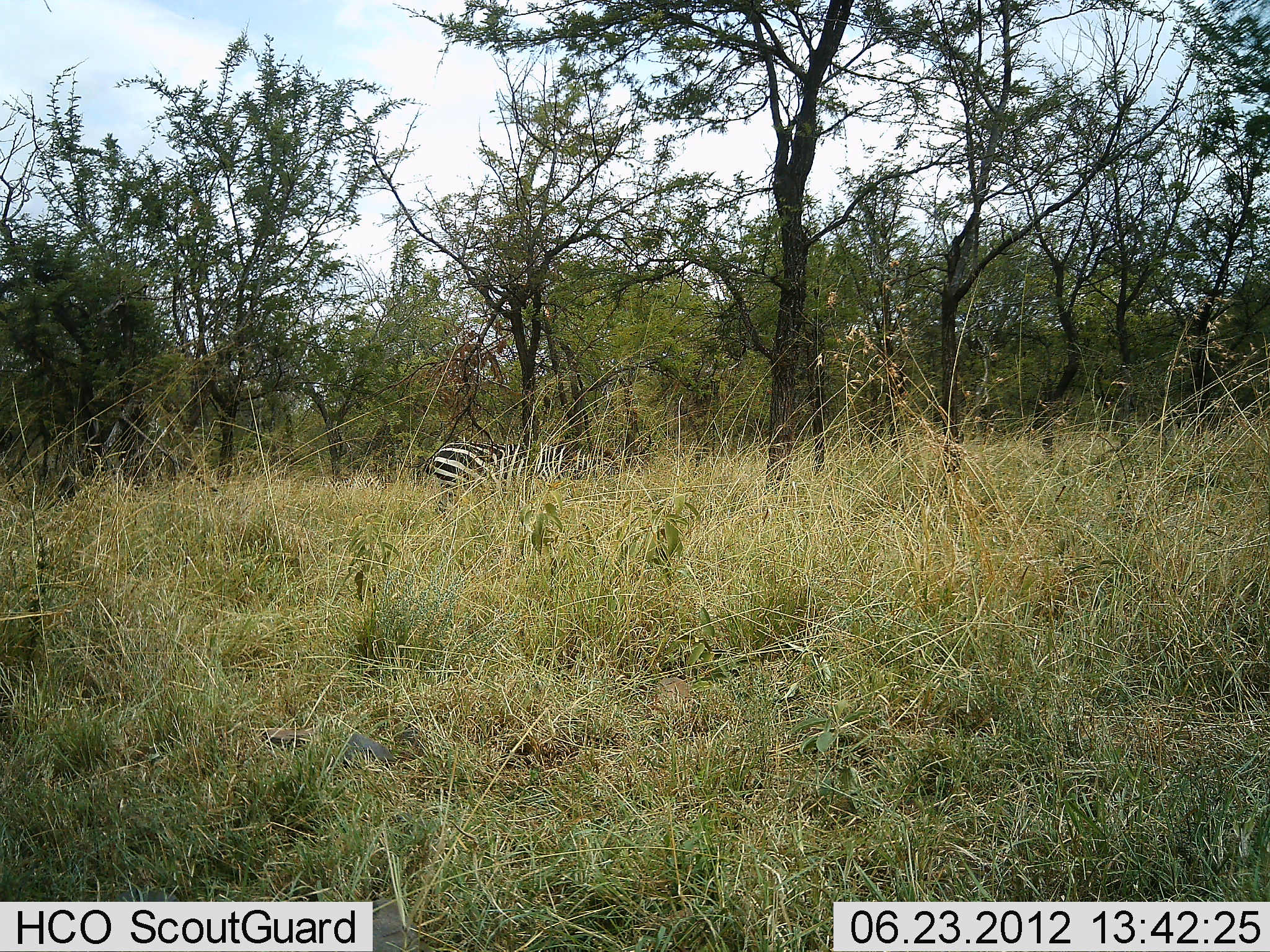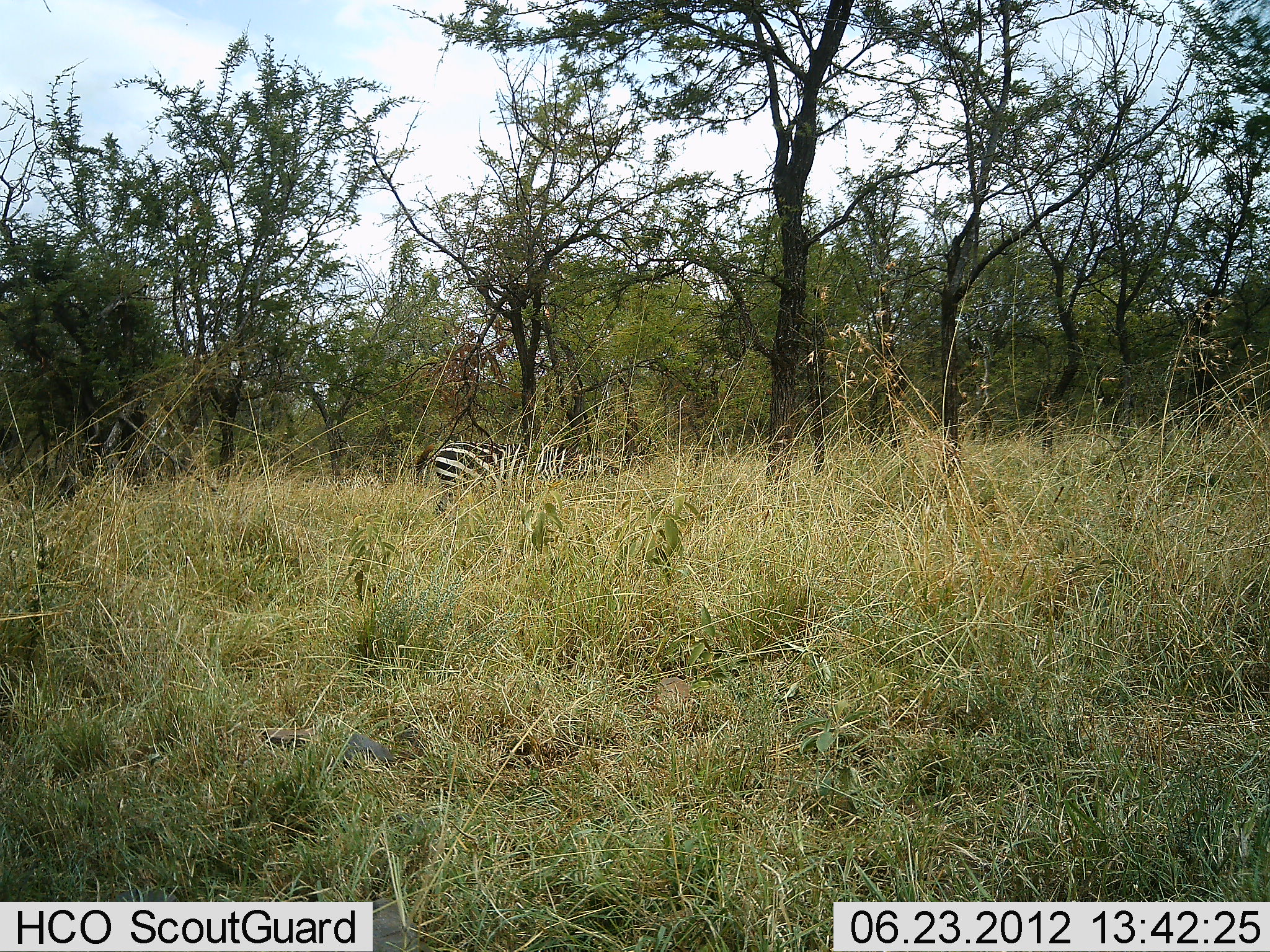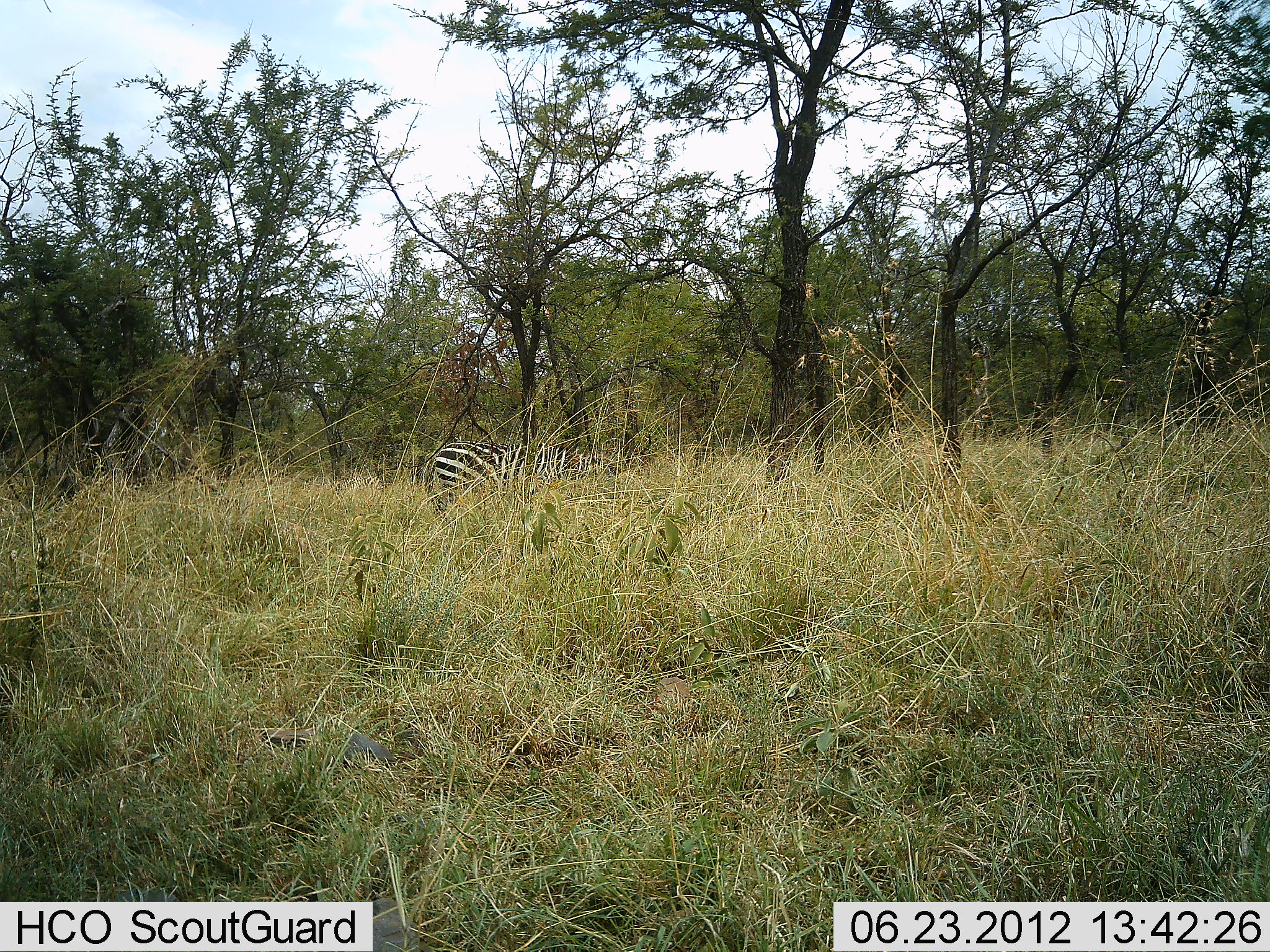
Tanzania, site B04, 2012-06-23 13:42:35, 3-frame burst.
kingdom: Animalia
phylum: Chordata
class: Mammalia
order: Perissodactyla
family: Equidae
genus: Equus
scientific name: Equus quagga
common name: plains zebra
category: zebra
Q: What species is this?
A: Zebra (plains zebra) (Equus quagga).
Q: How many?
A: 1.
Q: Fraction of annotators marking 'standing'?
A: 50%.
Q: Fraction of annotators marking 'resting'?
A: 0%.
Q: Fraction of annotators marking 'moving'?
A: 0%.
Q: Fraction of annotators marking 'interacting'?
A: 0%.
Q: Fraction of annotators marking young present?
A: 0%.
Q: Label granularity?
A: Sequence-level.